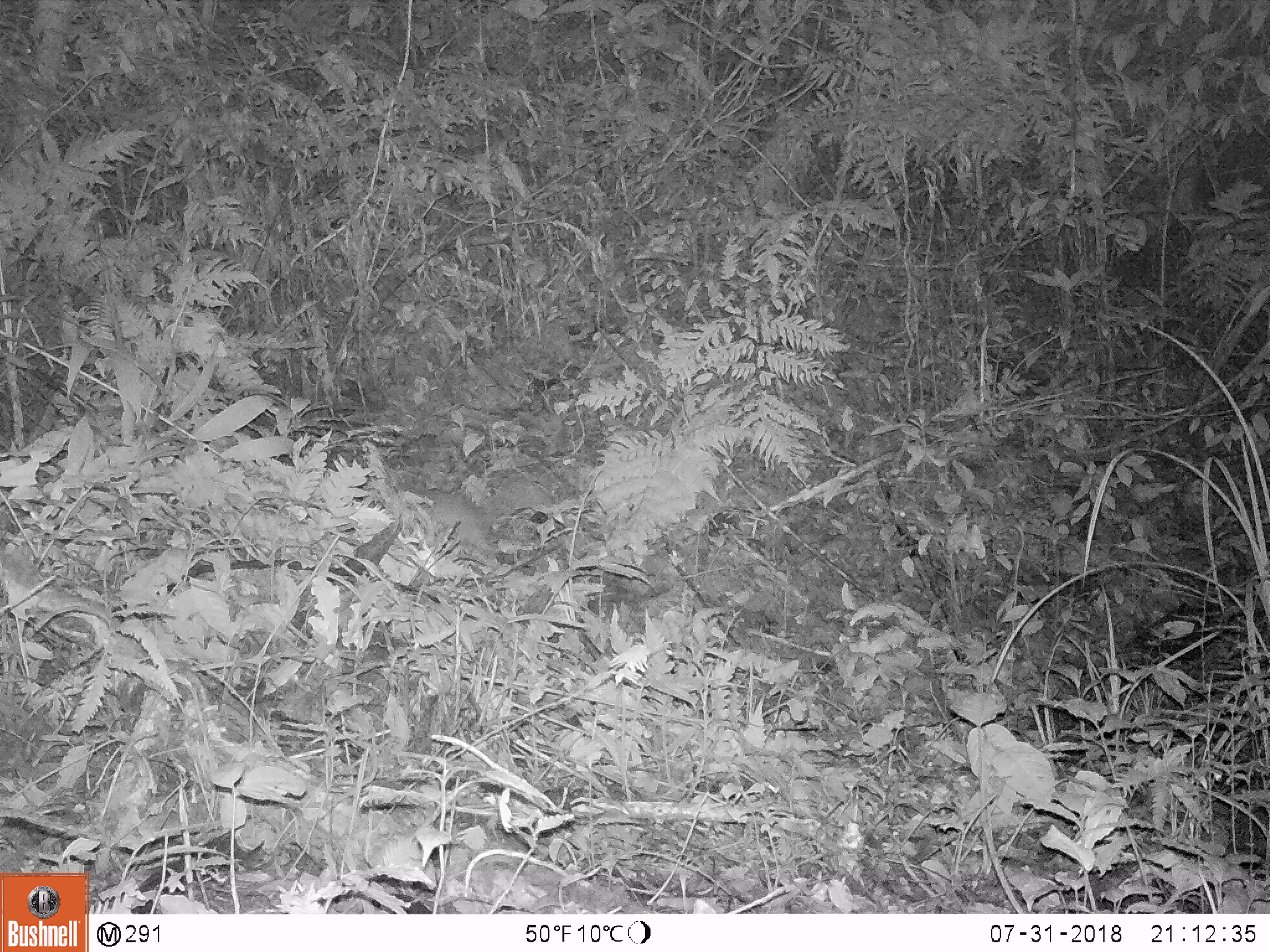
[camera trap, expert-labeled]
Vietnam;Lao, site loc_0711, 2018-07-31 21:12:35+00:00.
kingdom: Animalia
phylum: Chordata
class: Mammalia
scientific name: Mammalia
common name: mammal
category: unidentified small mammal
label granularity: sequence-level